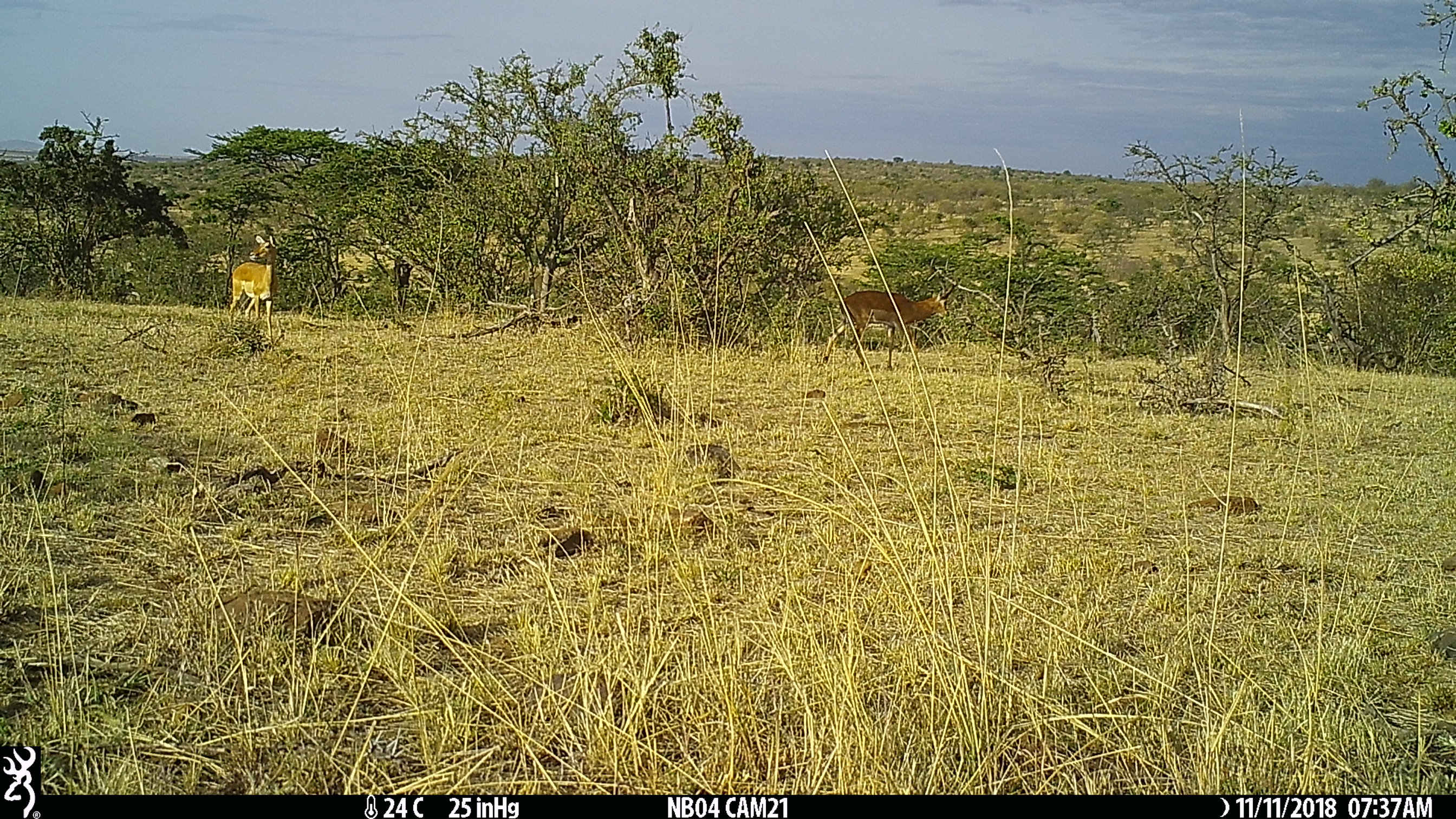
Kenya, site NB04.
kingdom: Animalia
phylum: Chordata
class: Mammalia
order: Artiodactyla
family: Bovidae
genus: Aepyceros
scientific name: Aepyceros melampus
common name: impala